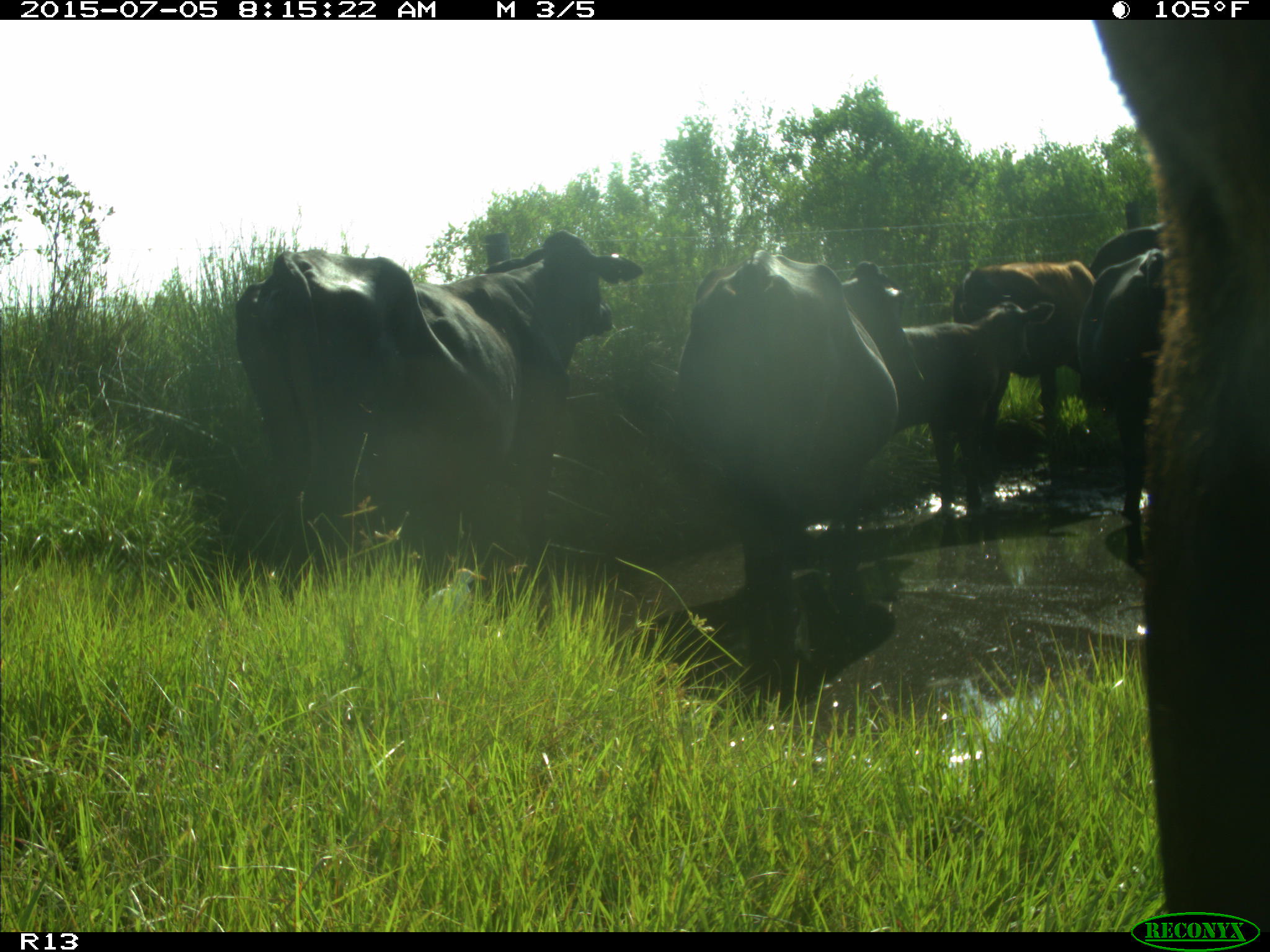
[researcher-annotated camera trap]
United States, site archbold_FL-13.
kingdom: Animalia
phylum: Chordata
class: Mammalia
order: Artiodactyla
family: Bovidae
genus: Bos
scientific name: Bos taurus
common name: domestic cow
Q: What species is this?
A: Bos taurus (domestic cow).